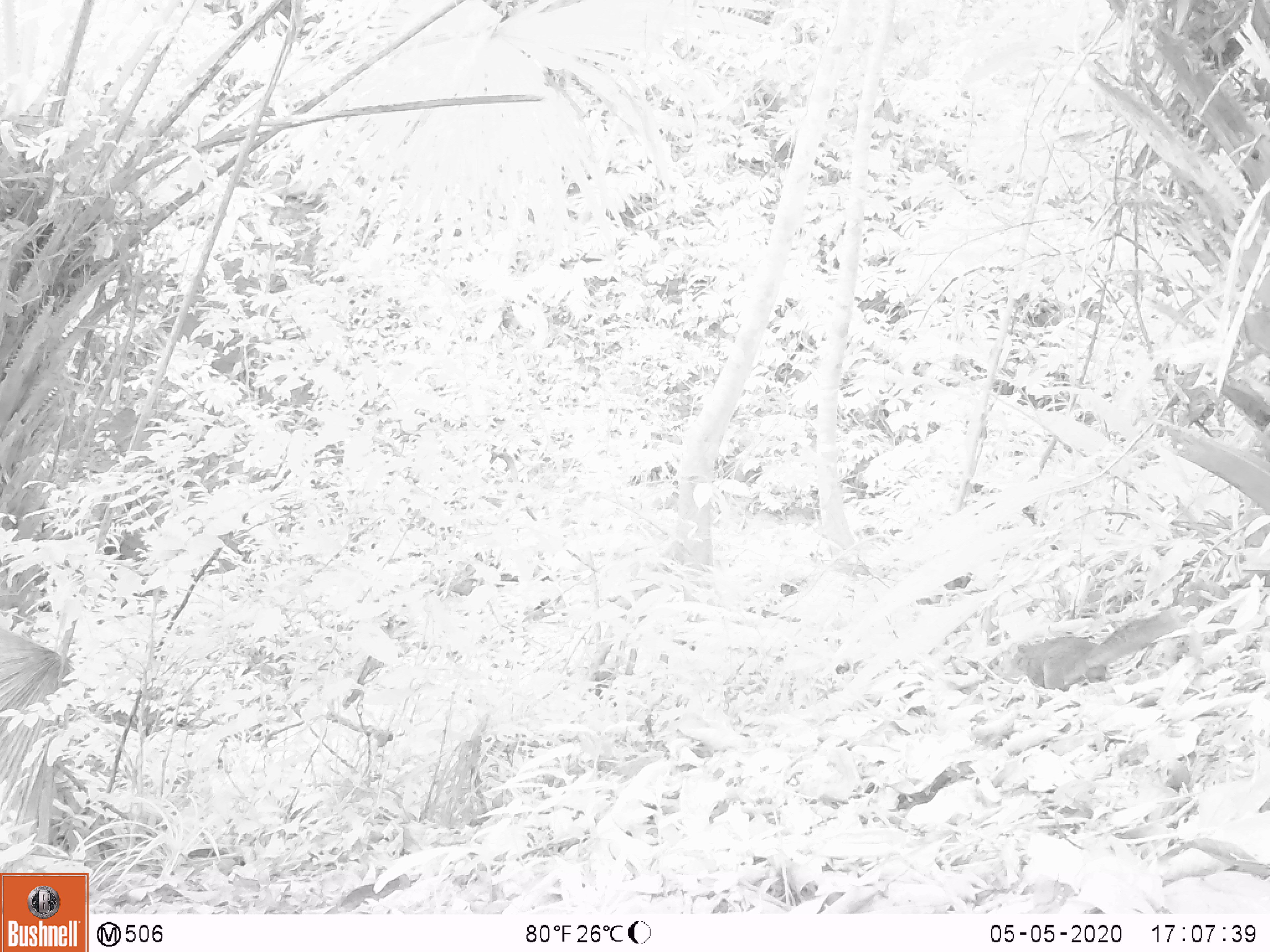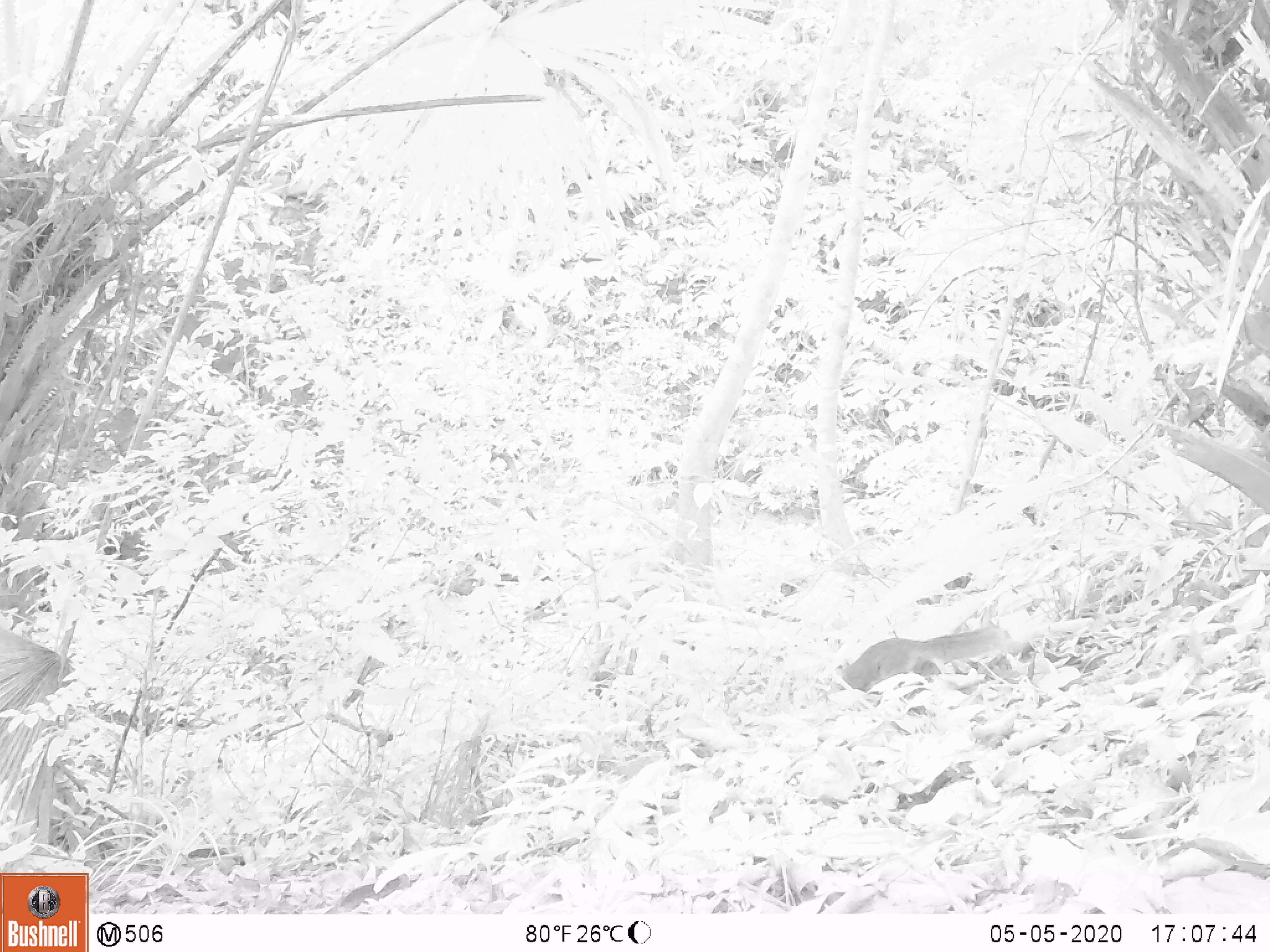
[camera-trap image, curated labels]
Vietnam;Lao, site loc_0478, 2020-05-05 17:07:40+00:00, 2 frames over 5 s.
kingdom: Animalia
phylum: Chordata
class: Mammalia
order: Rodentia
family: Sciuridae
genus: Dremomys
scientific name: Dremomys rufigenis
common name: red-cheeked squirrel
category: red cheeked squirrel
Red cheeked squirrel (red-cheeked squirrel) (Dremomys rufigenis). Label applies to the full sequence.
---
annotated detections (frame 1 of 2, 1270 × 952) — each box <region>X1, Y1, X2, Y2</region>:
red cheeked squirrel: <region>991, 609, 1186, 690</region>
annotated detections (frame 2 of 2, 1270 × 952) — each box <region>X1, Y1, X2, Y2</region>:
red cheeked squirrel: <region>829, 626, 1010, 694</region>